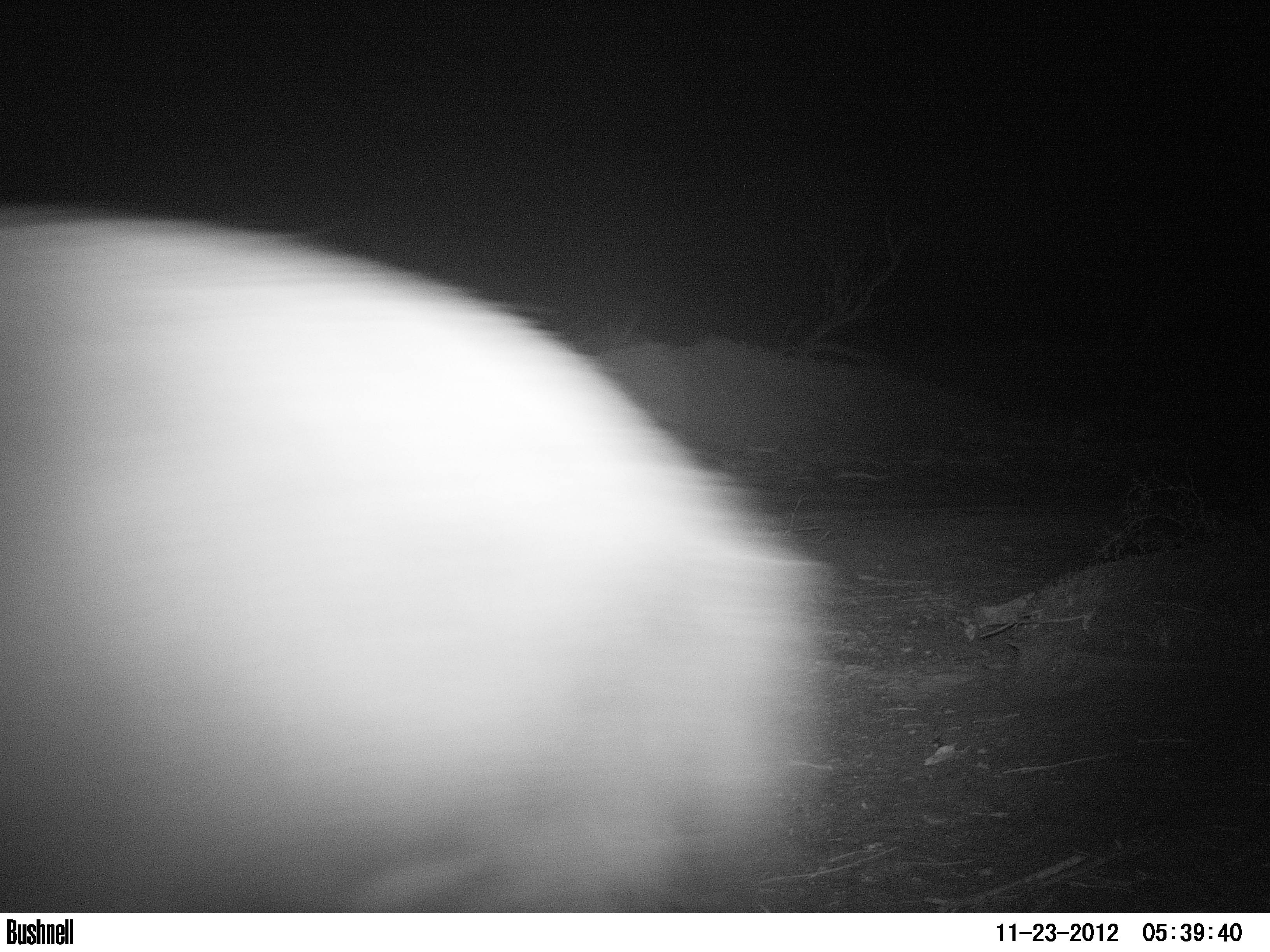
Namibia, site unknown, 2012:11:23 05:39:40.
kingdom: Animalia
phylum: Chordata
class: Mammalia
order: Carnivora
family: Hyaenidae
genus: Parahyaena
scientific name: Parahyaena brunnea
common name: brown hyena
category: hyaena brunnea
Hyaena brunnea (brown hyena) (Parahyaena brunnea).